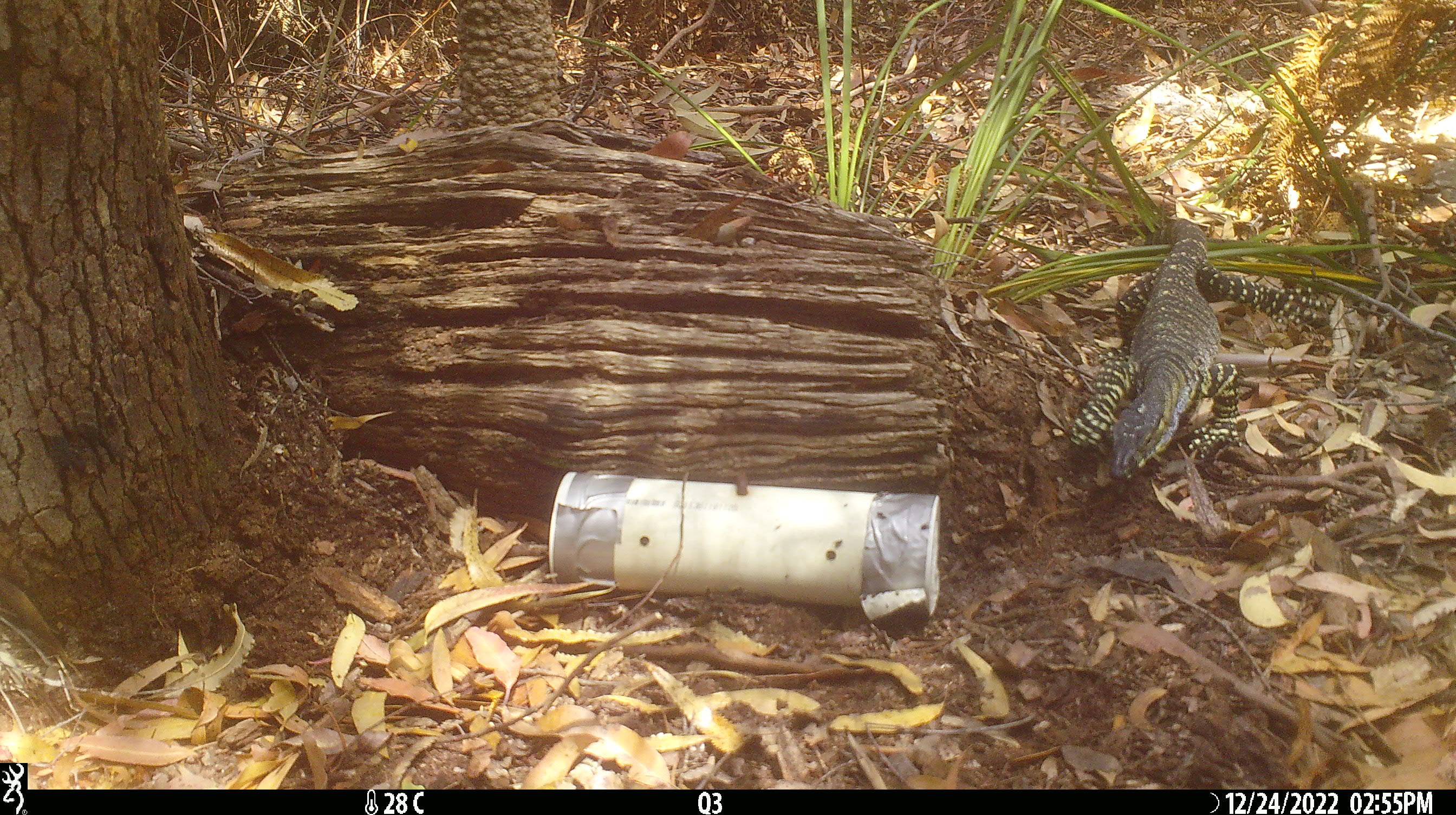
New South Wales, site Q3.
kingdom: Animalia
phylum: Chordata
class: Reptilia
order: Squamata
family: Varanidae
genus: Varanus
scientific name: Varanus varius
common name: lace monitor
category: goanna